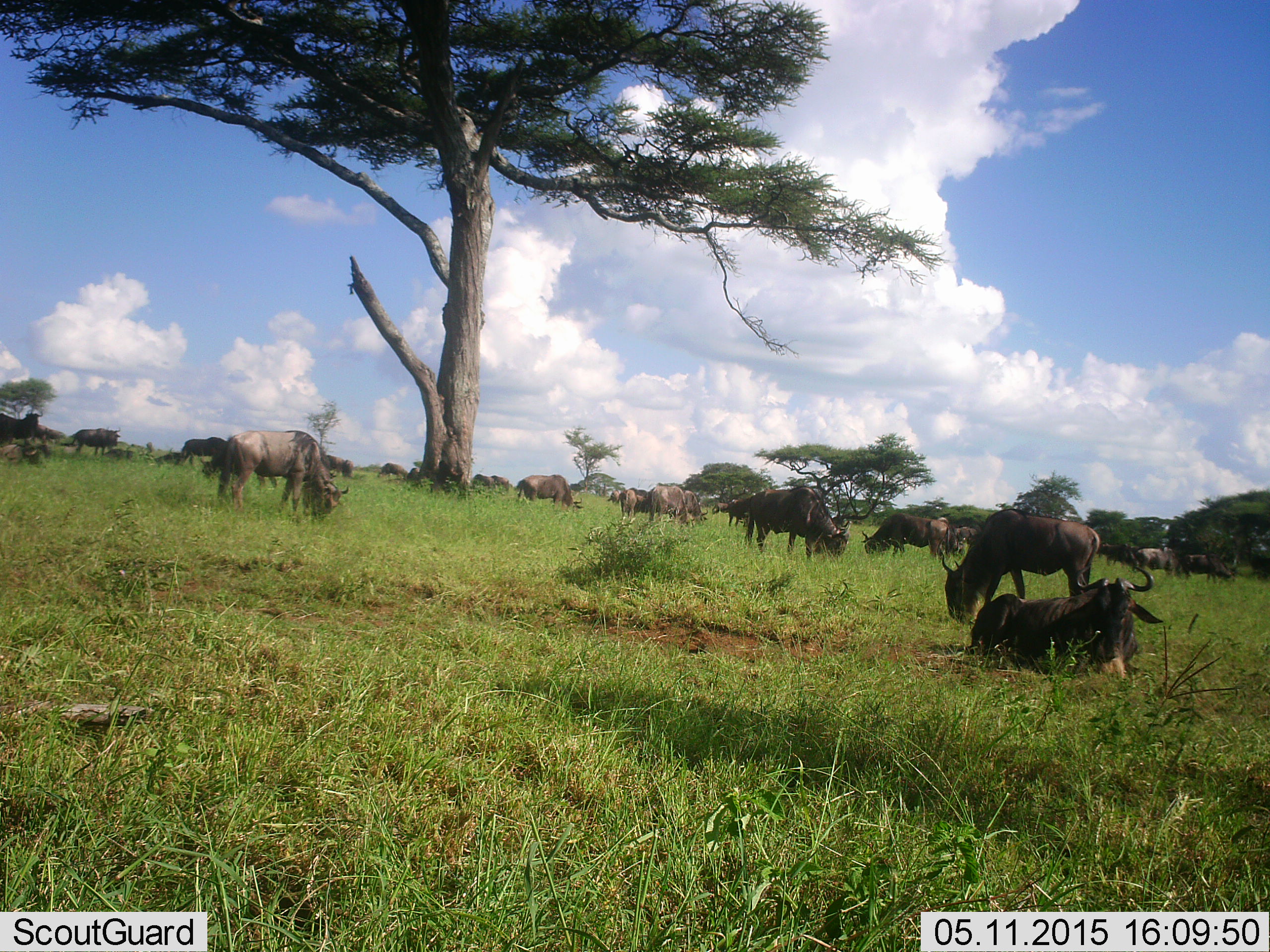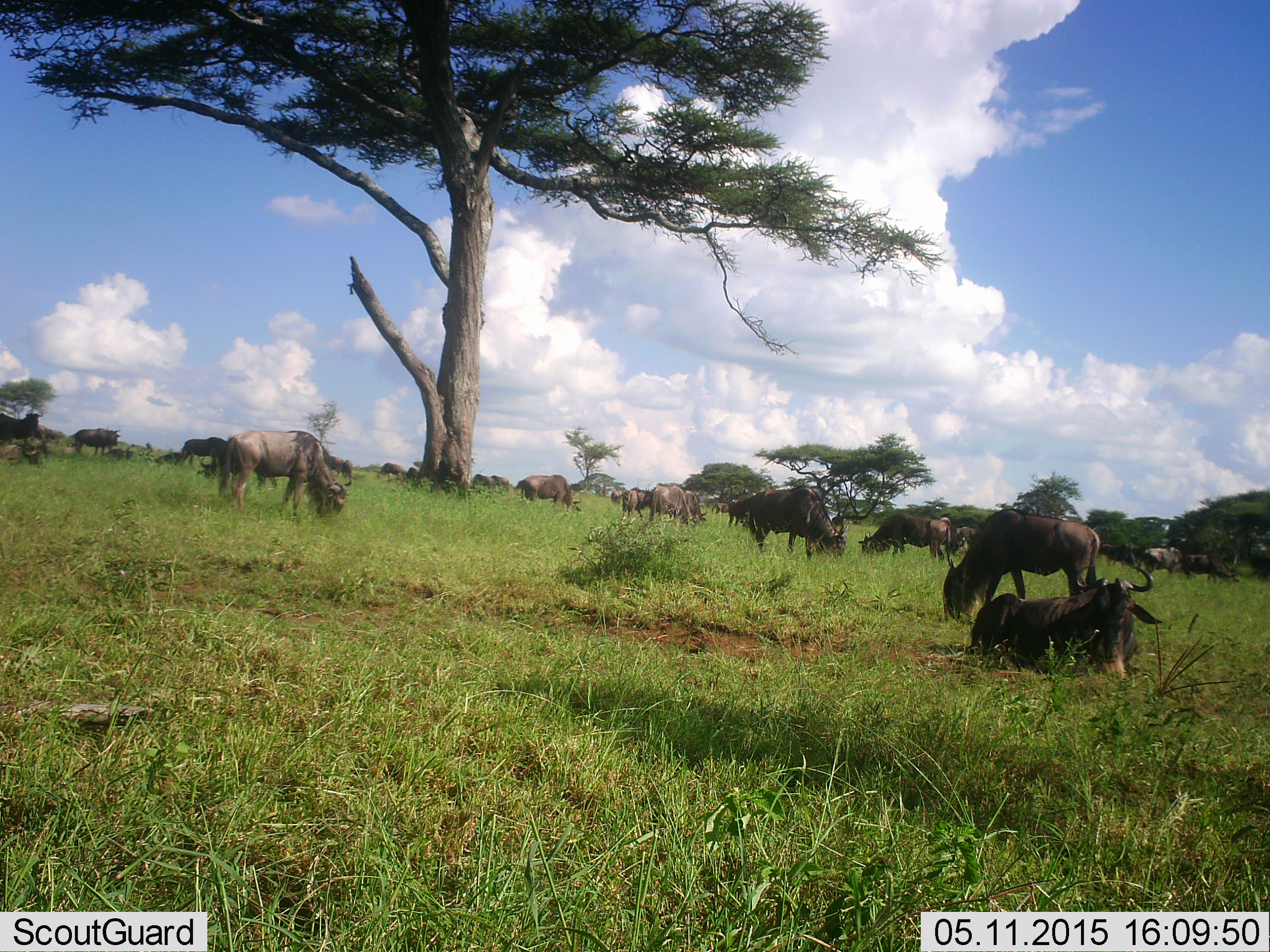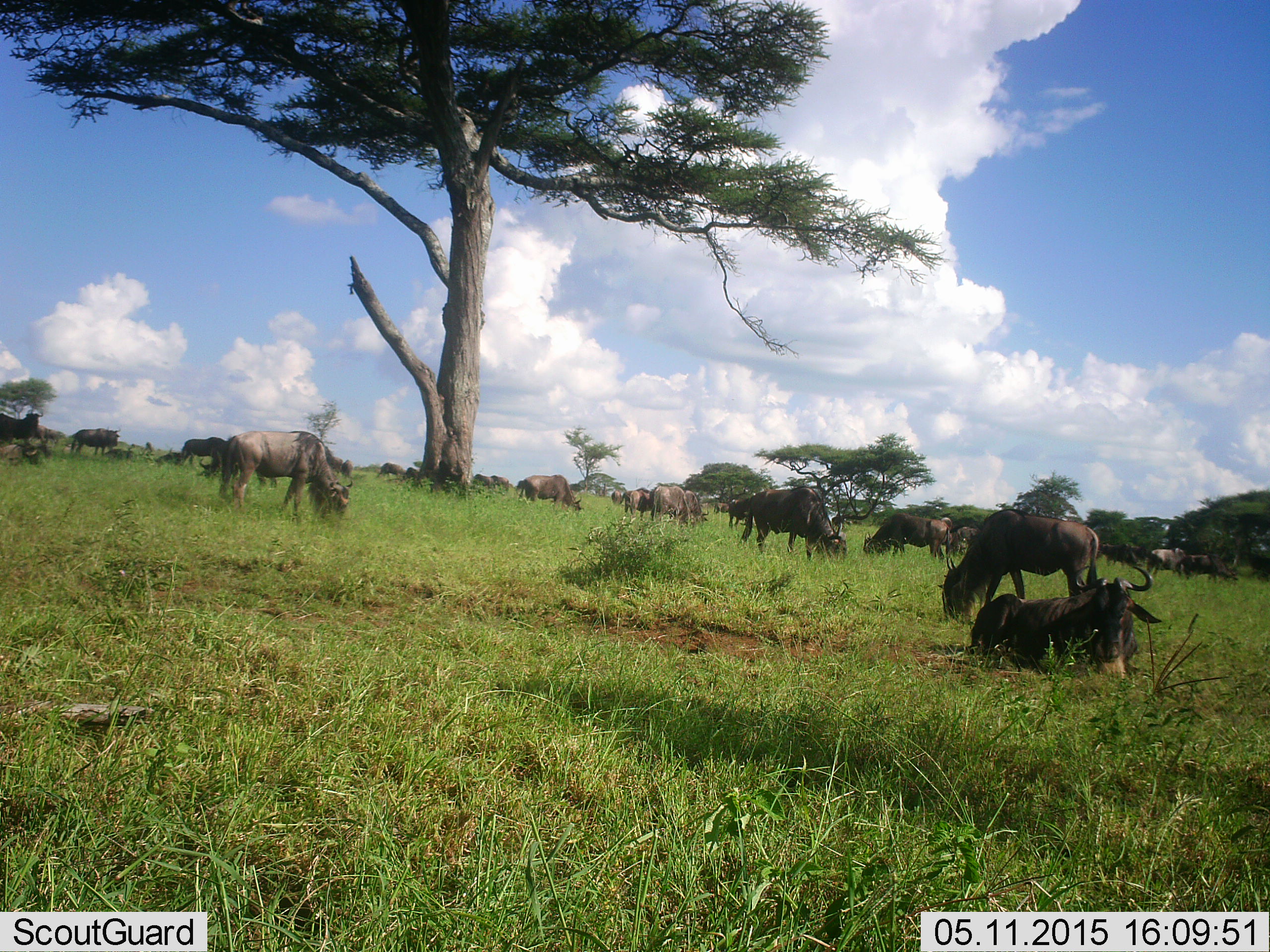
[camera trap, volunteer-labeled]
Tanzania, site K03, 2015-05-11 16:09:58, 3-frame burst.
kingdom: Animalia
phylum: Chordata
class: Mammalia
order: Artiodactyla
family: Bovidae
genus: Connochaetes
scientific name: Connochaetes taurinus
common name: blue wildebeest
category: wildebeest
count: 11-50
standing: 70%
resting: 60%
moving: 30%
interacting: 10%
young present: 0%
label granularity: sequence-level